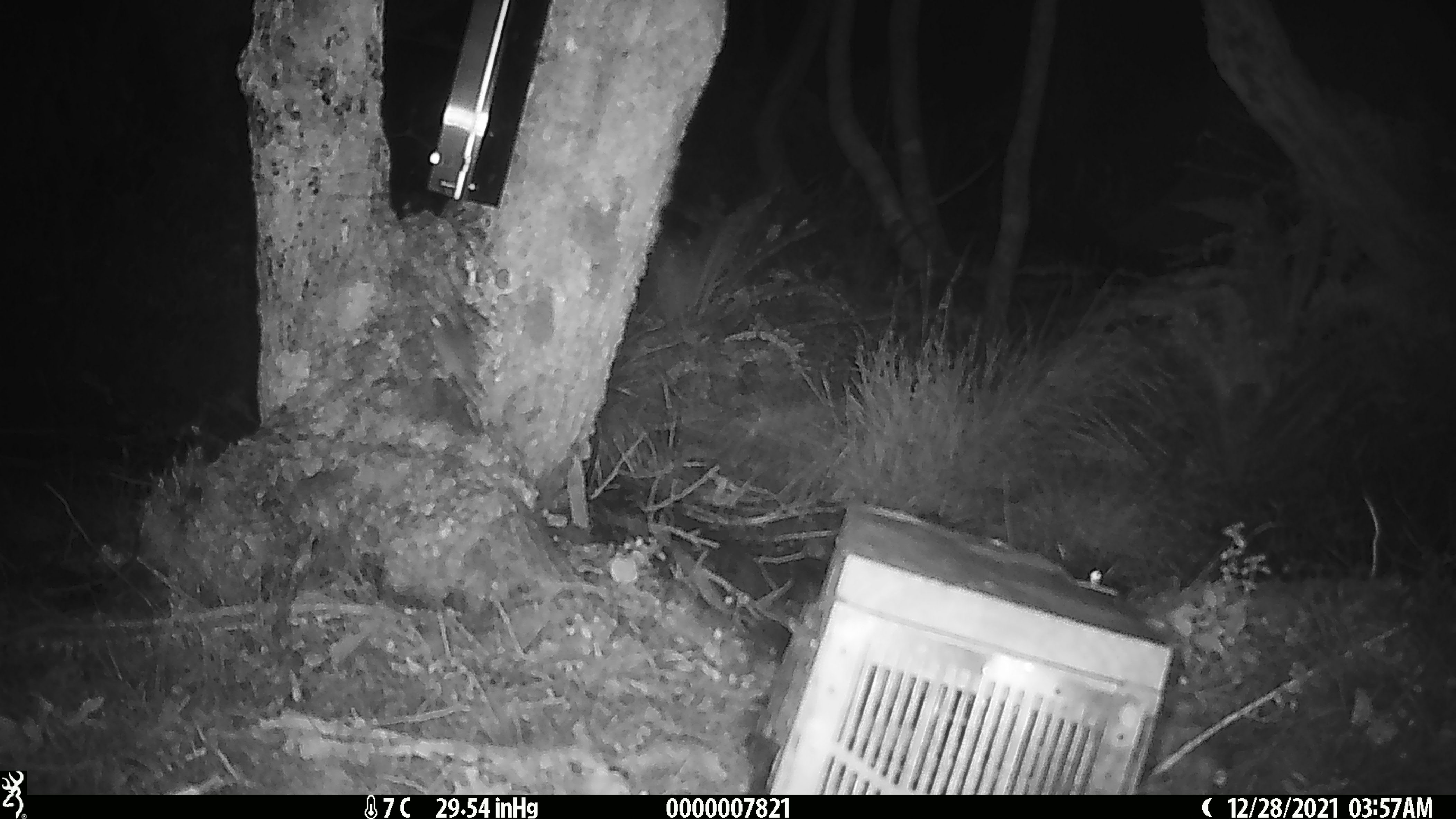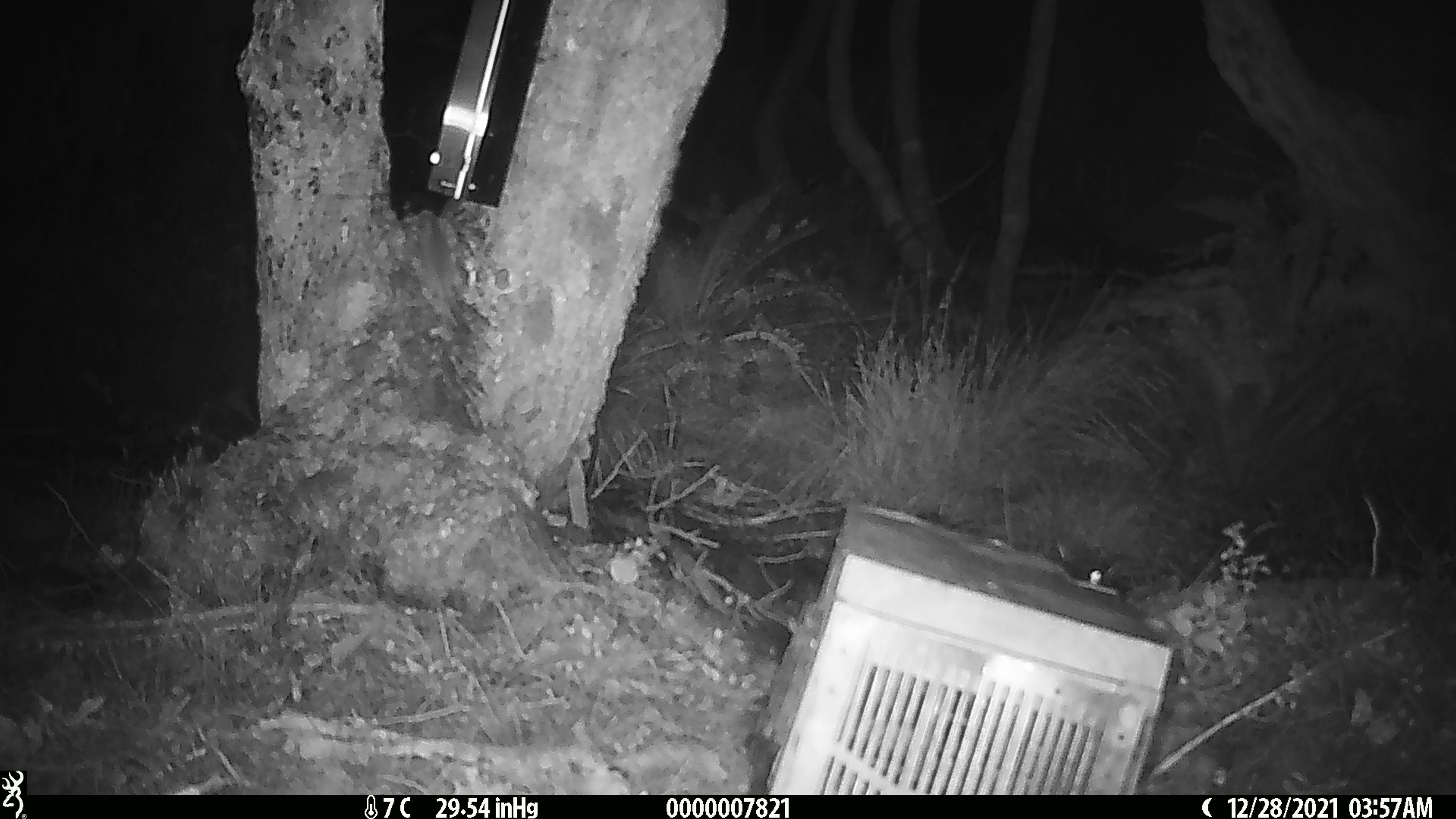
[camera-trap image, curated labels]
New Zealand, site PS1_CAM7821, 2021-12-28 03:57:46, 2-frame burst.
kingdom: Animalia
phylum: Chordata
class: Mammalia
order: Rodentia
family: Muridae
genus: Mus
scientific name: Mus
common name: mouse